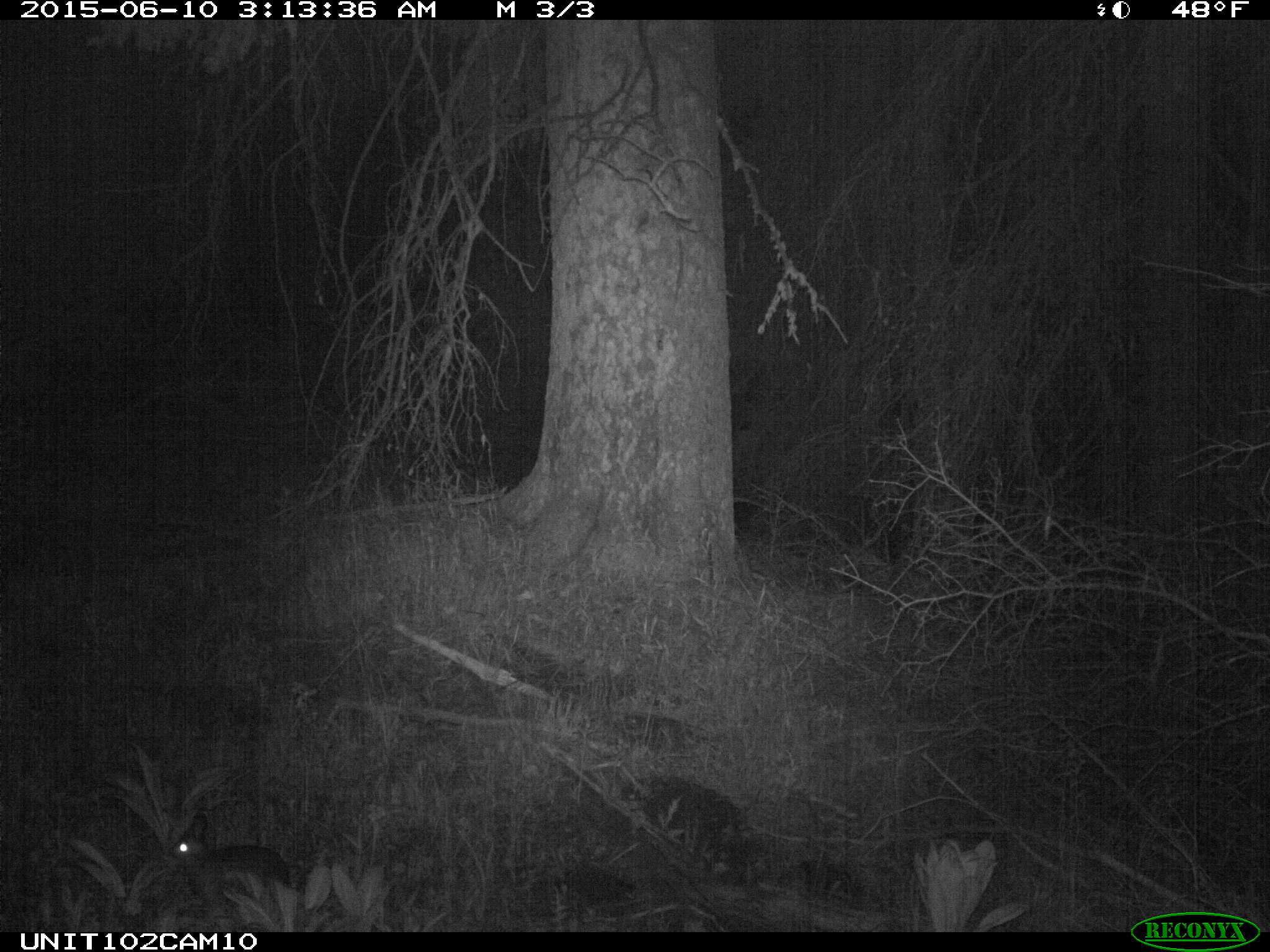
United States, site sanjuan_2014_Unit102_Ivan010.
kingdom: Animalia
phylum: Chordata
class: Mammalia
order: Lagomorpha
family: Leporidae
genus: Lepus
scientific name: Lepus americanus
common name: snowshoe hare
Lepus americanus (snowshoe hare).